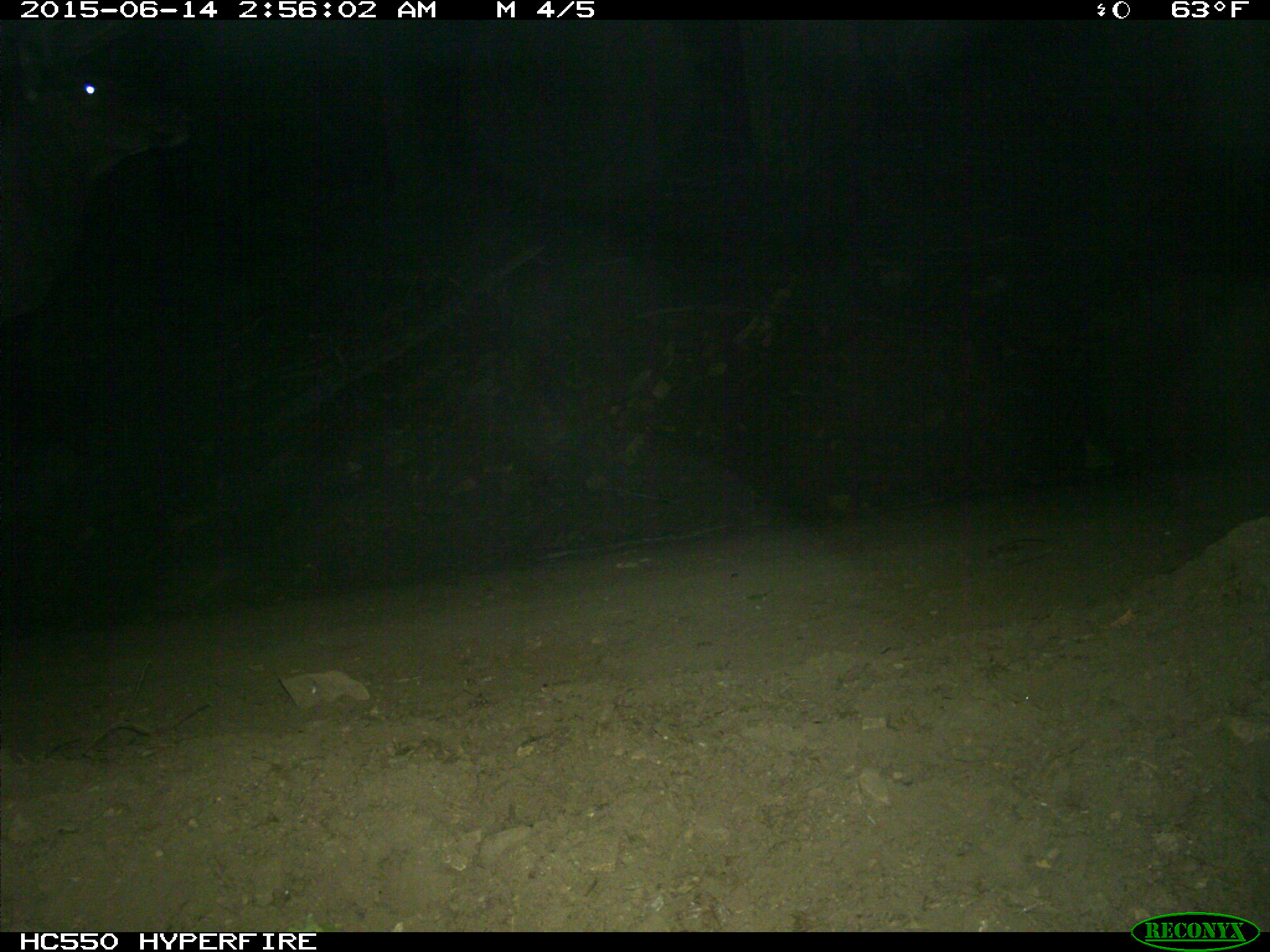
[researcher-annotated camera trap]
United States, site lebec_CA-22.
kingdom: Animalia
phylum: Chordata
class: Mammalia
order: Artiodactyla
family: Cervidae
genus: Cervus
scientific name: Cervus canadensis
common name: elk